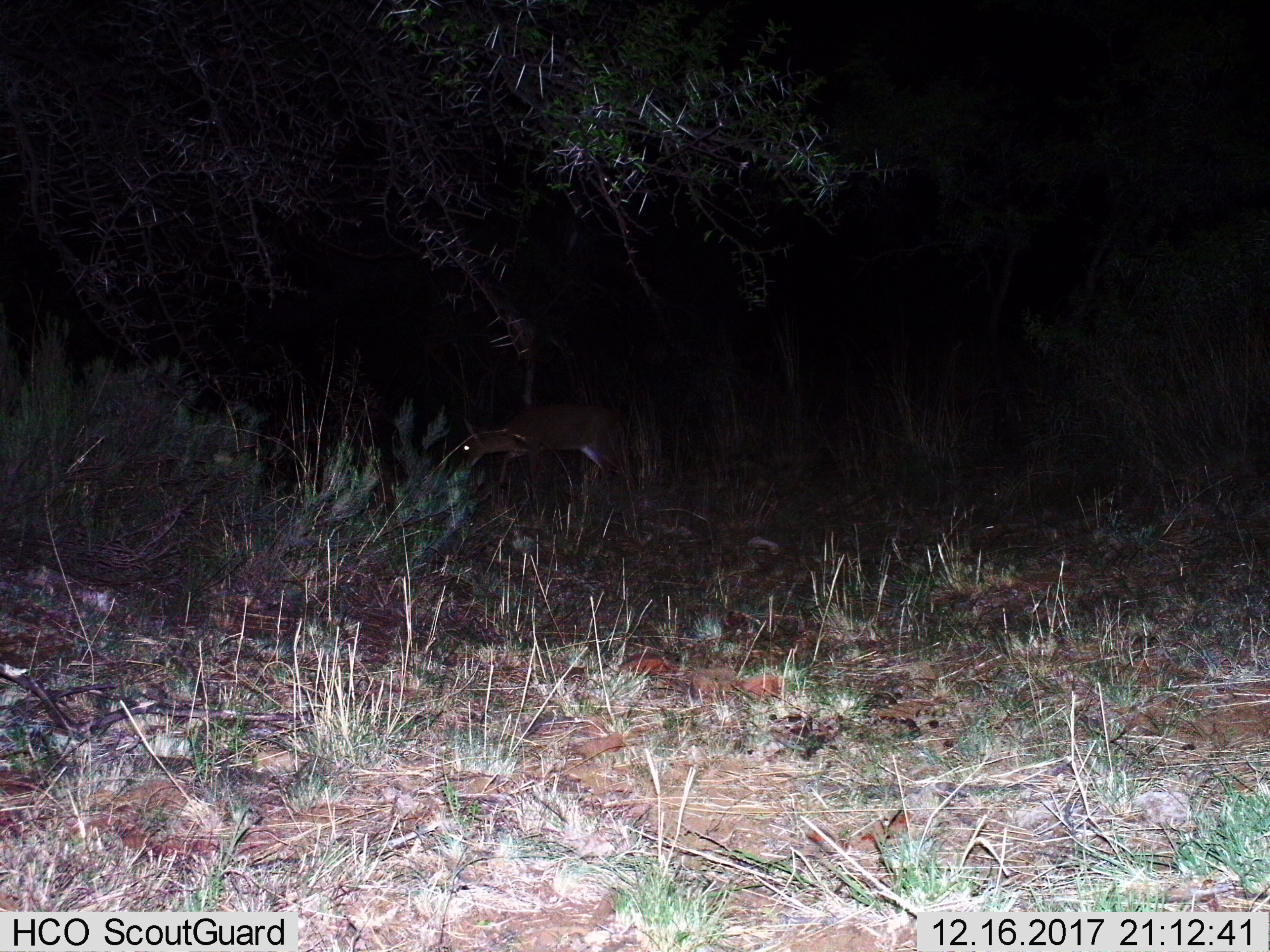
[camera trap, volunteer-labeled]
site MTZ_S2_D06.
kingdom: Animalia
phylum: Chordata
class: Mammalia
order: Artiodactyla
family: Bovidae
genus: Sylvicapra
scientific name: Sylvicapra grimmia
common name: common duiker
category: duikercommongrey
Duikercommongrey (common duiker) (Sylvicapra grimmia), count 1. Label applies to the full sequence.